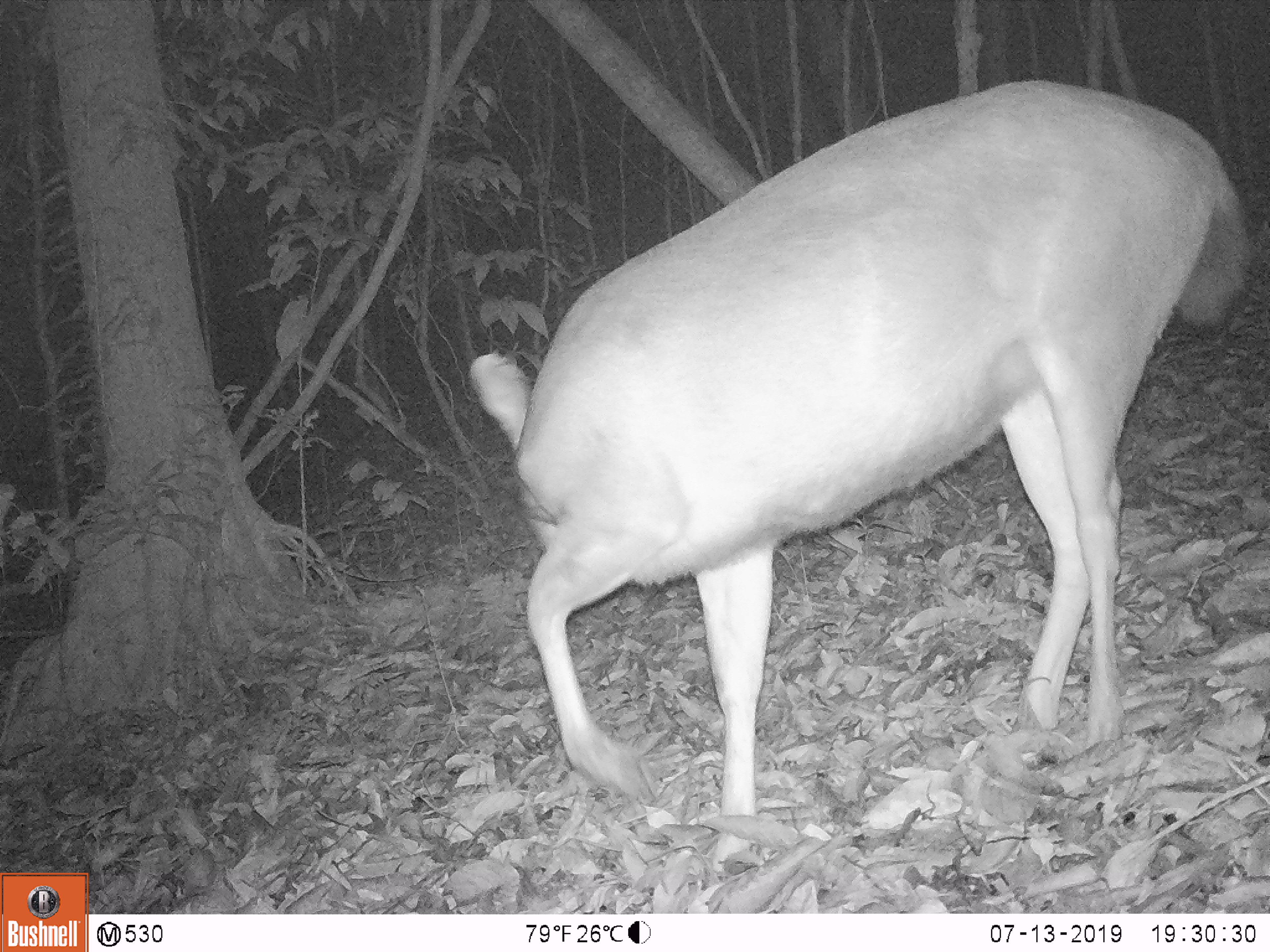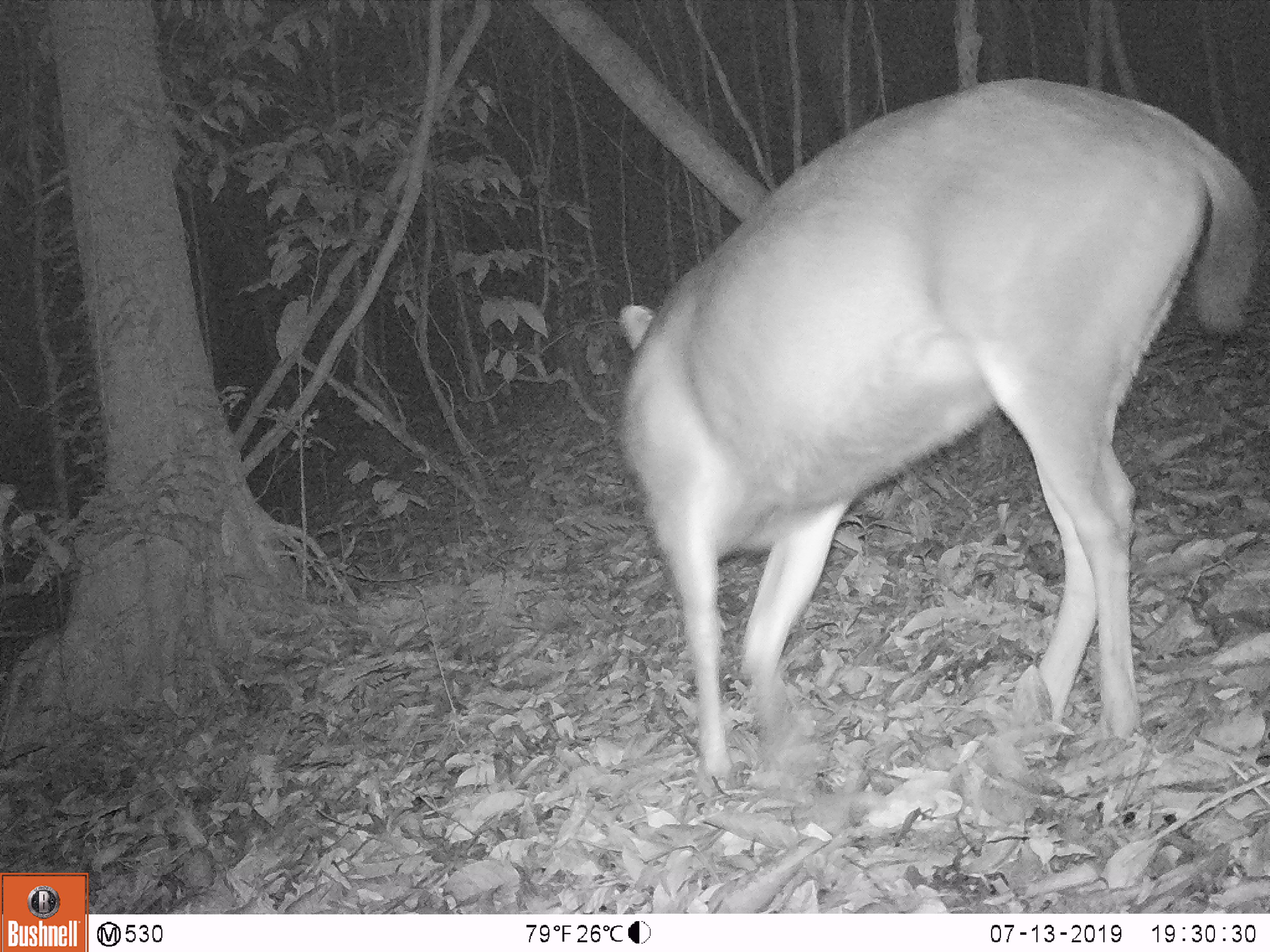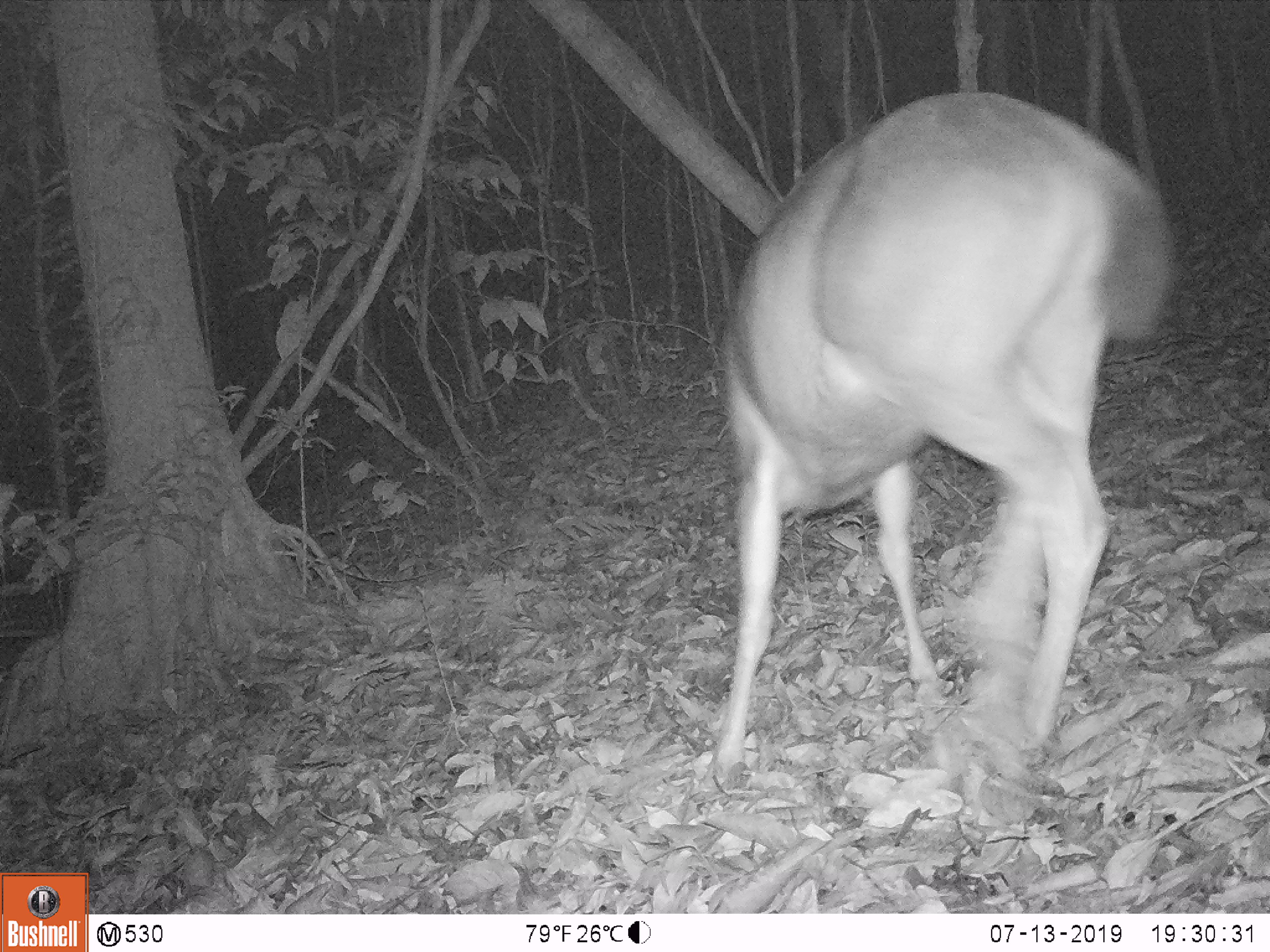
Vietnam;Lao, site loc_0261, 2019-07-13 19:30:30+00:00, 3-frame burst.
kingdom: Animalia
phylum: Chordata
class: Mammalia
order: Artiodactyla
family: Cervidae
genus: Rusa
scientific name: Rusa unicolor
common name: sambar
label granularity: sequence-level